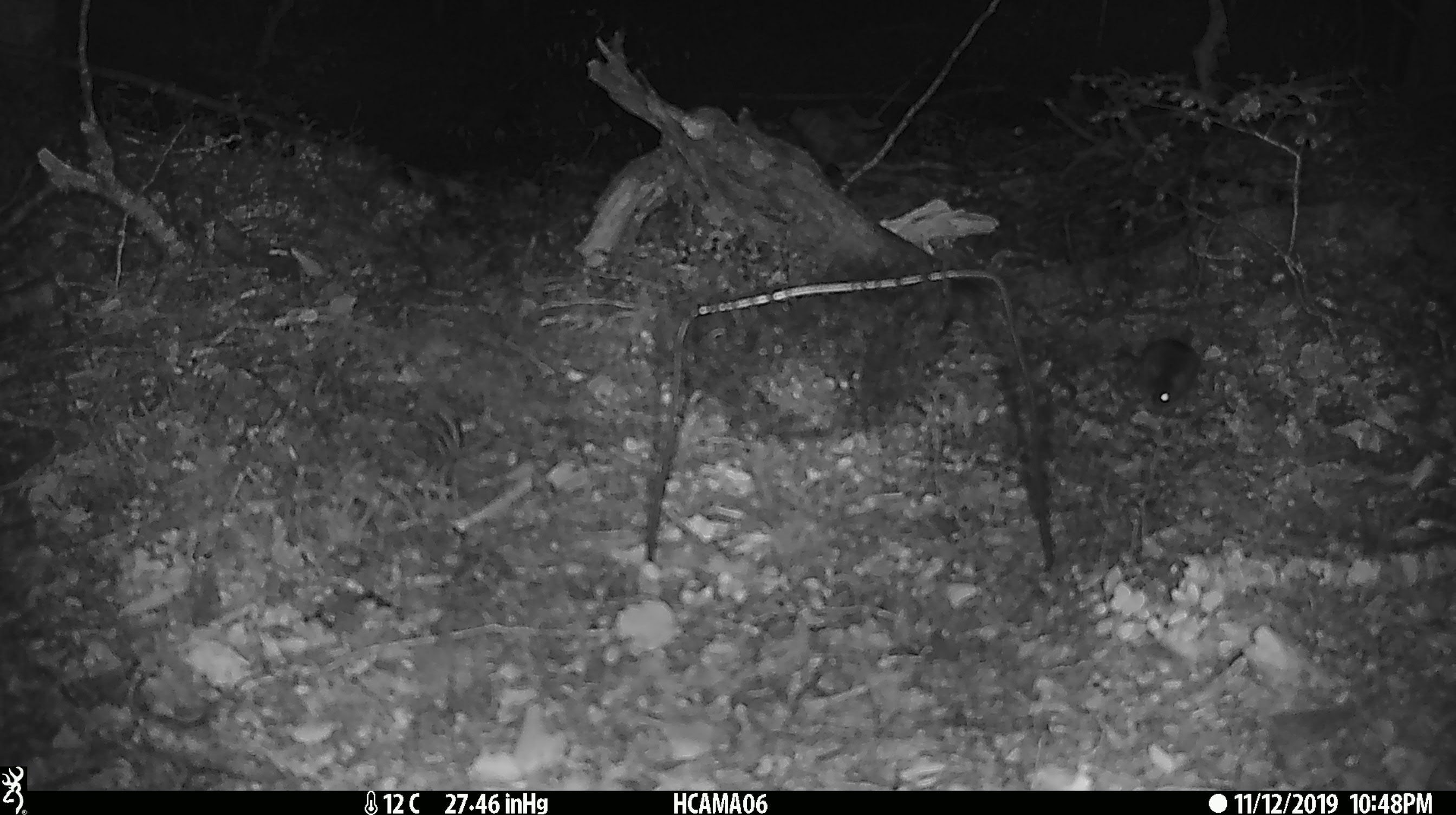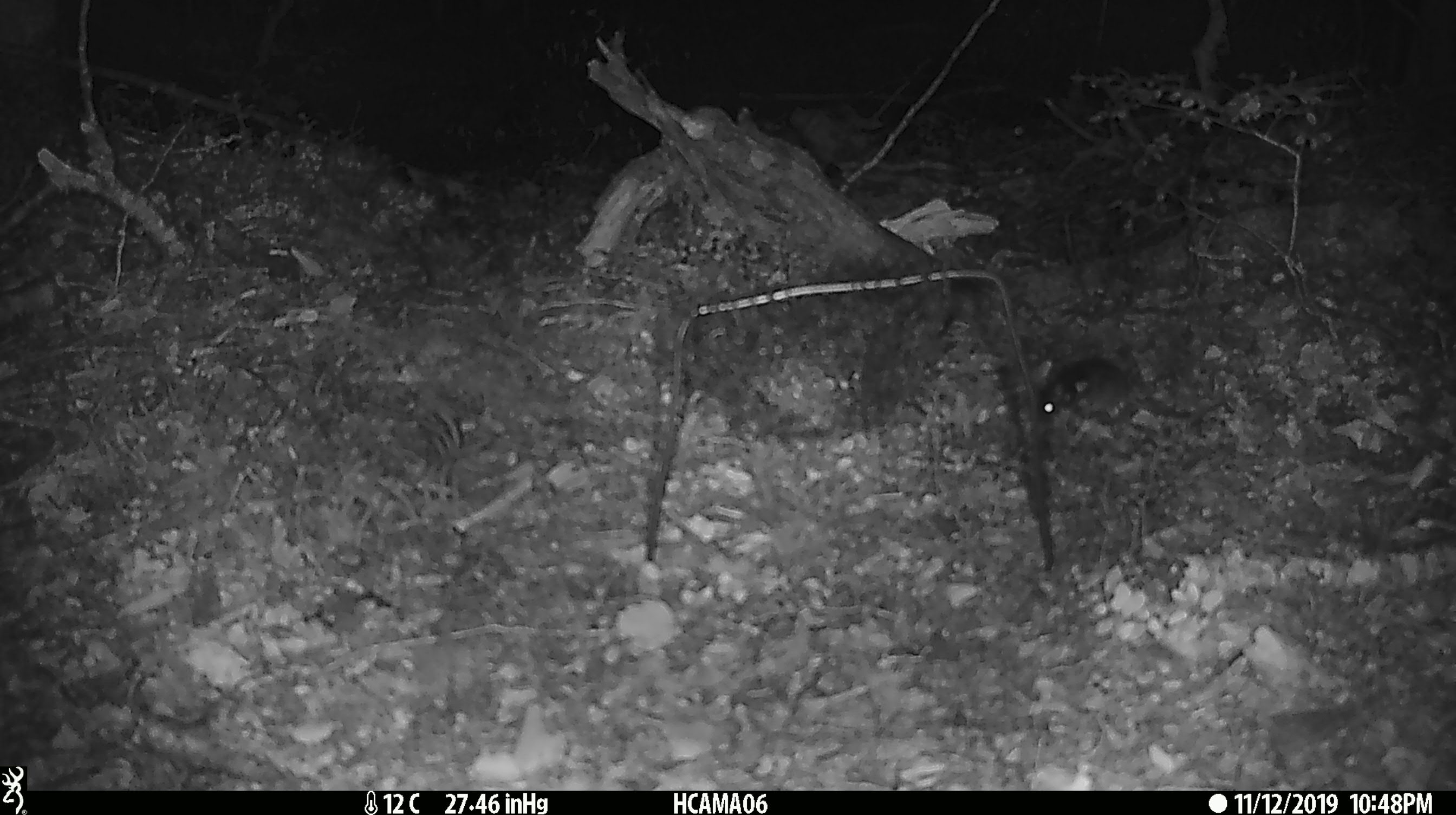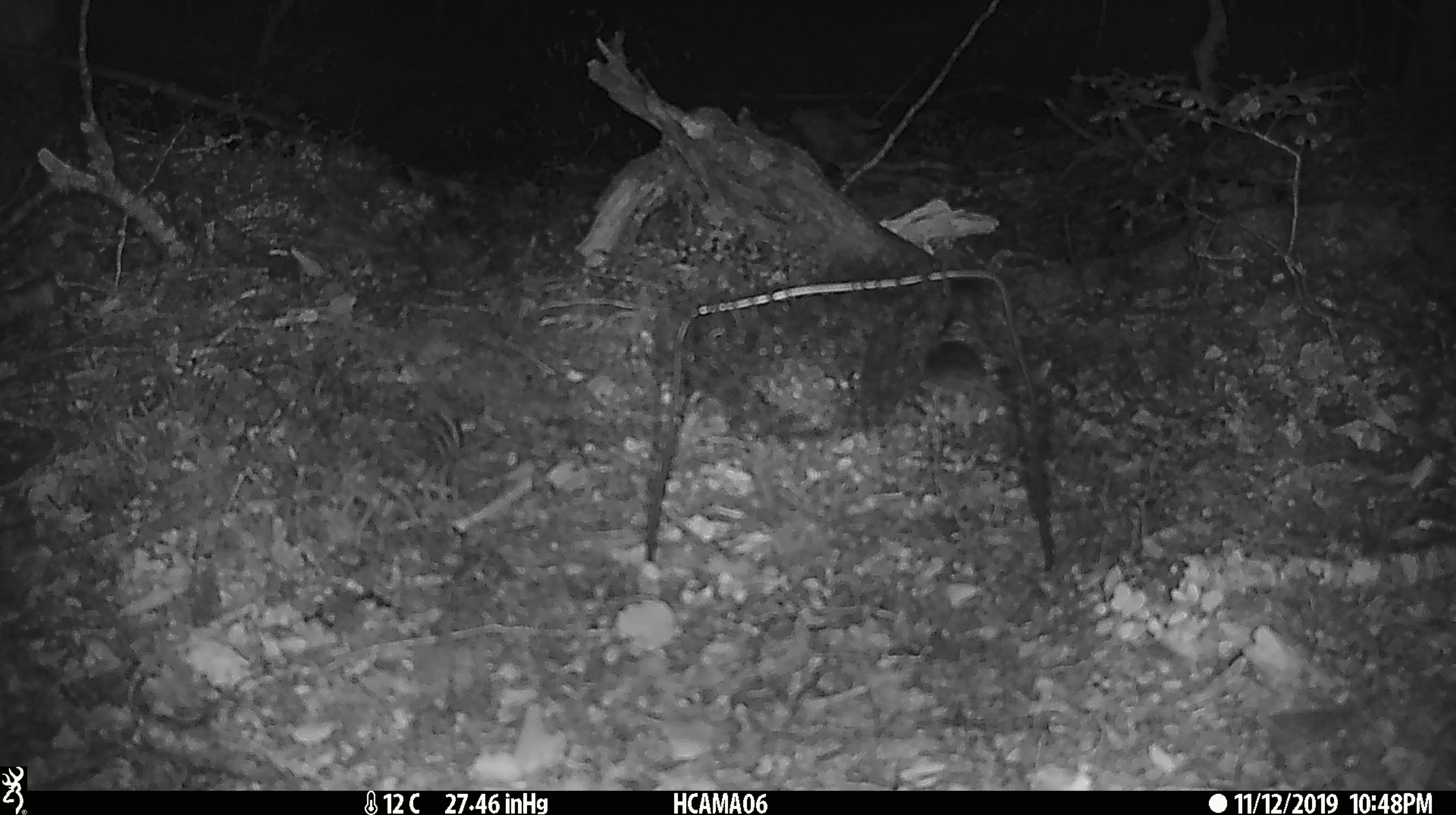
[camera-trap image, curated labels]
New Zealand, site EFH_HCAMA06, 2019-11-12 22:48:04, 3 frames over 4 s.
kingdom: Animalia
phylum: Chordata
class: Mammalia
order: Rodentia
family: Muridae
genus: Mus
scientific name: Mus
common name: mouse